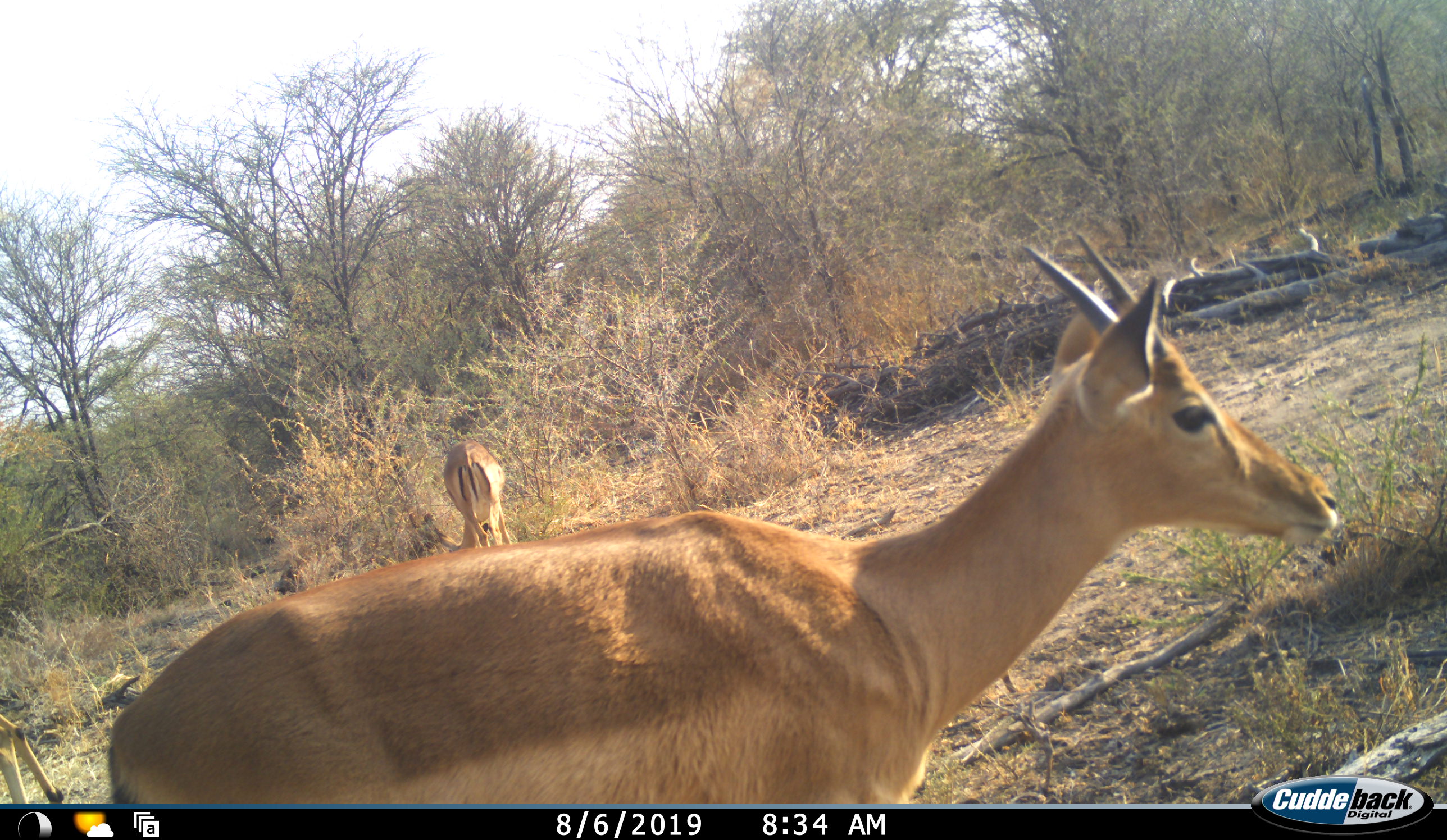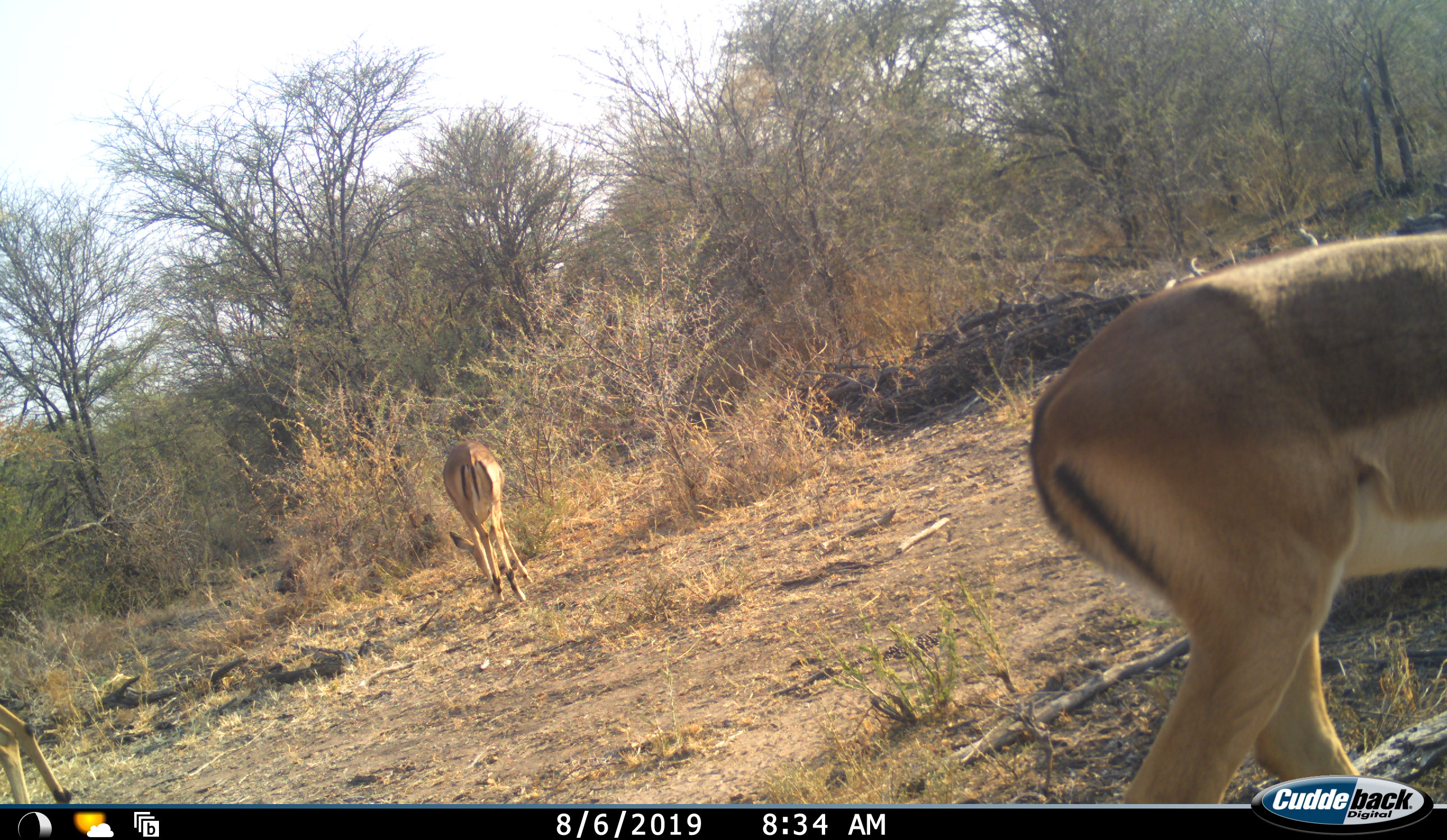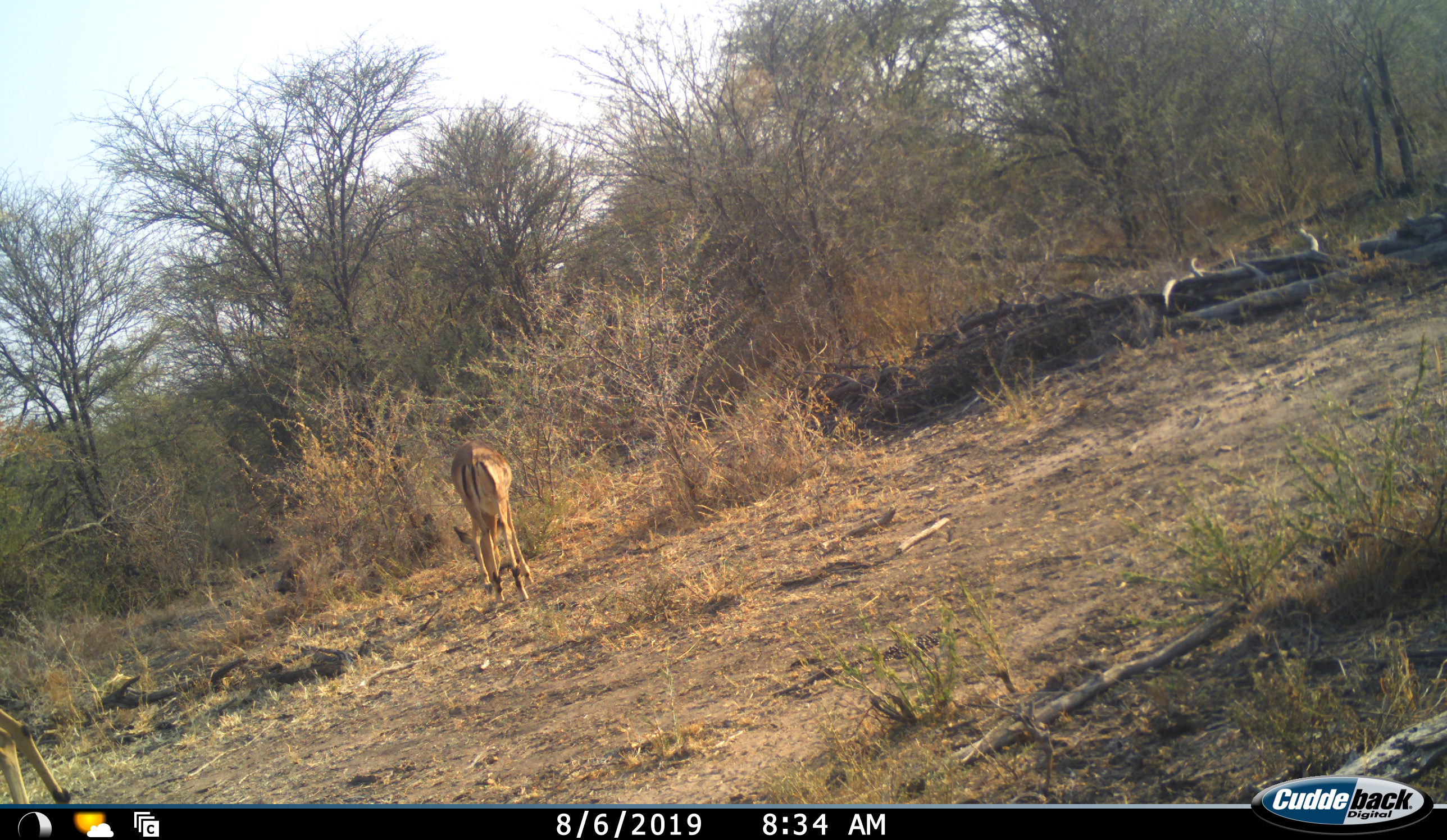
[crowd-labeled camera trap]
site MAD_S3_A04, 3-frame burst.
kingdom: Animalia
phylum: Chordata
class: Mammalia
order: Artiodactyla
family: Bovidae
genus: Aepyceros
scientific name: Aepyceros melampus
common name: impala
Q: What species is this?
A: Impala (Aepyceros melampus).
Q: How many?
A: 2.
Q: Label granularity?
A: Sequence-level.